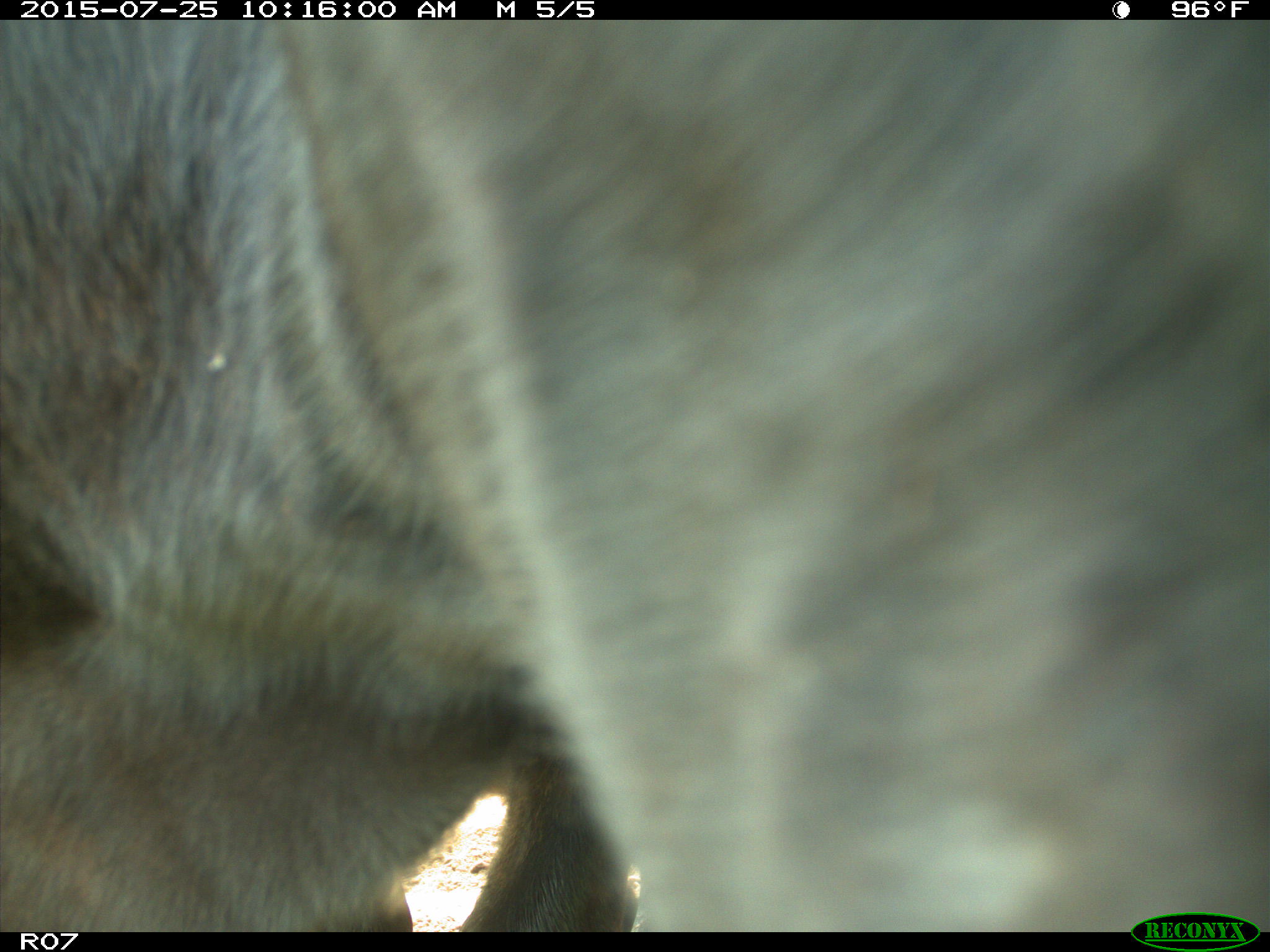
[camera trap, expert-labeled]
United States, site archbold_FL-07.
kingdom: Animalia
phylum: Chordata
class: Mammalia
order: Artiodactyla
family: Bovidae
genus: Bos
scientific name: Bos taurus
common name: domestic cow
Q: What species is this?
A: Bos taurus (domestic cow).